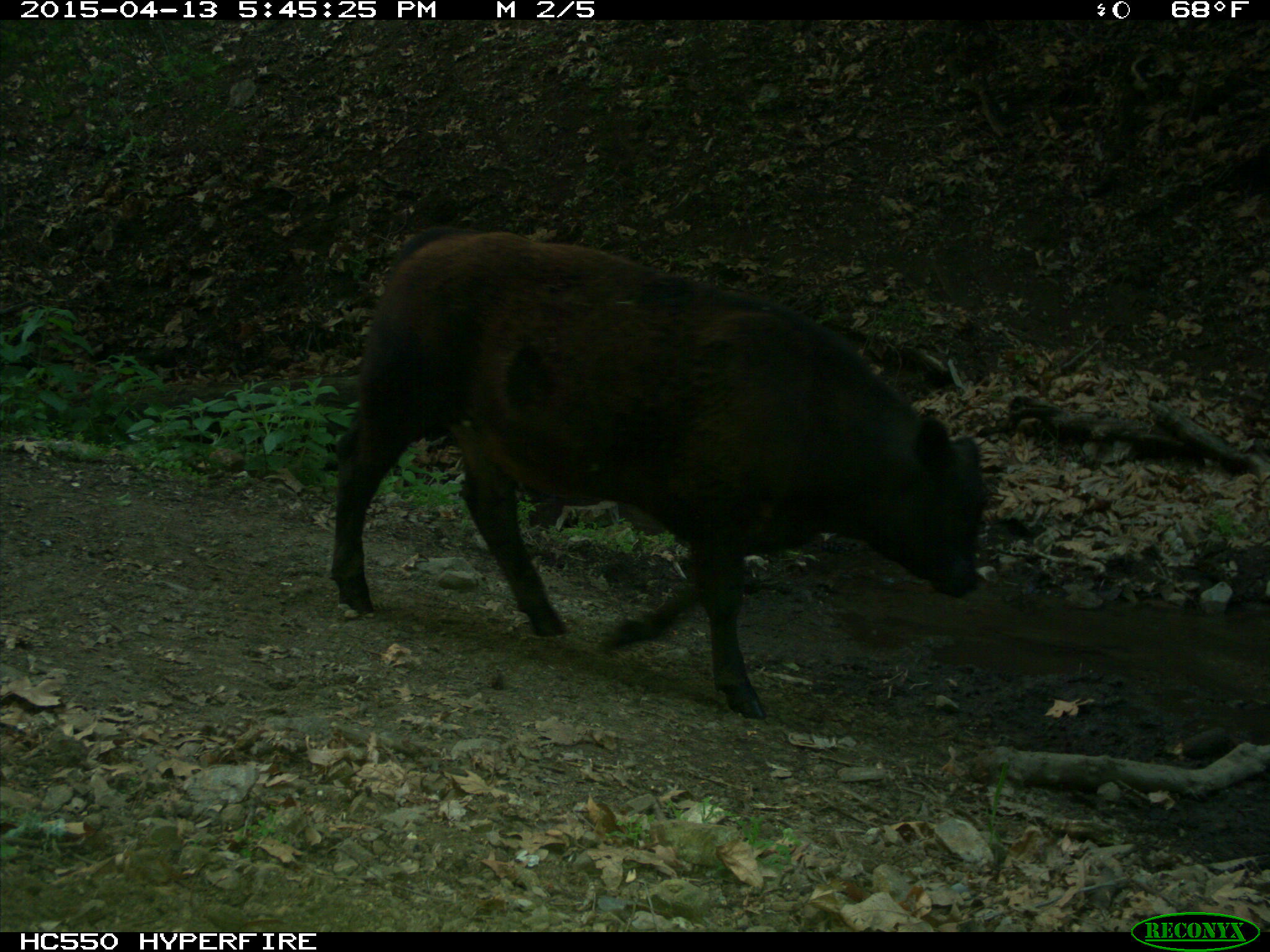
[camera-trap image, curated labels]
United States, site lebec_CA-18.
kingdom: Animalia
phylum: Chordata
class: Mammalia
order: Artiodactyla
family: Bovidae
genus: Bos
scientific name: Bos taurus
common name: domestic cow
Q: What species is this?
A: Bos taurus (domestic cow).